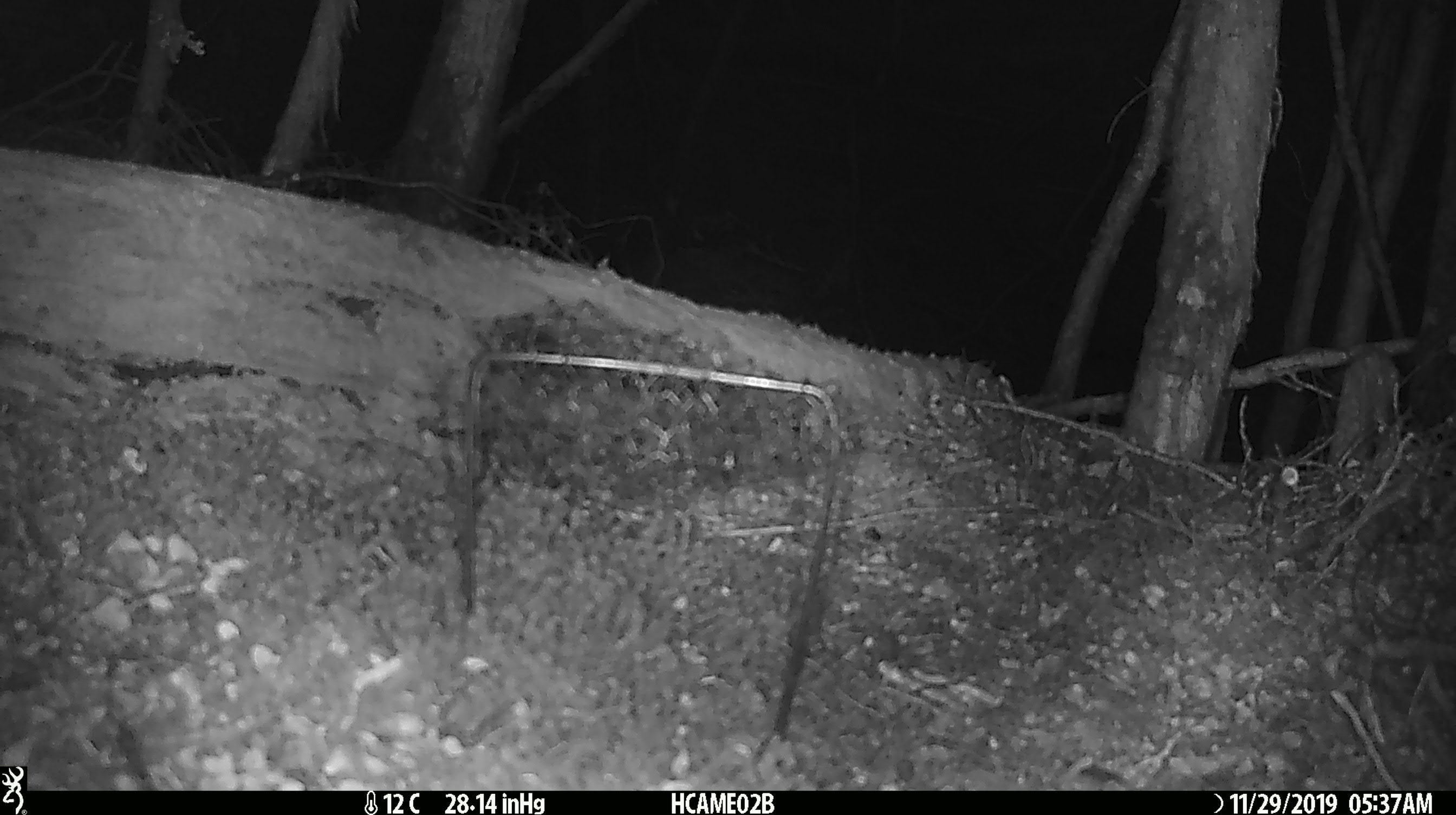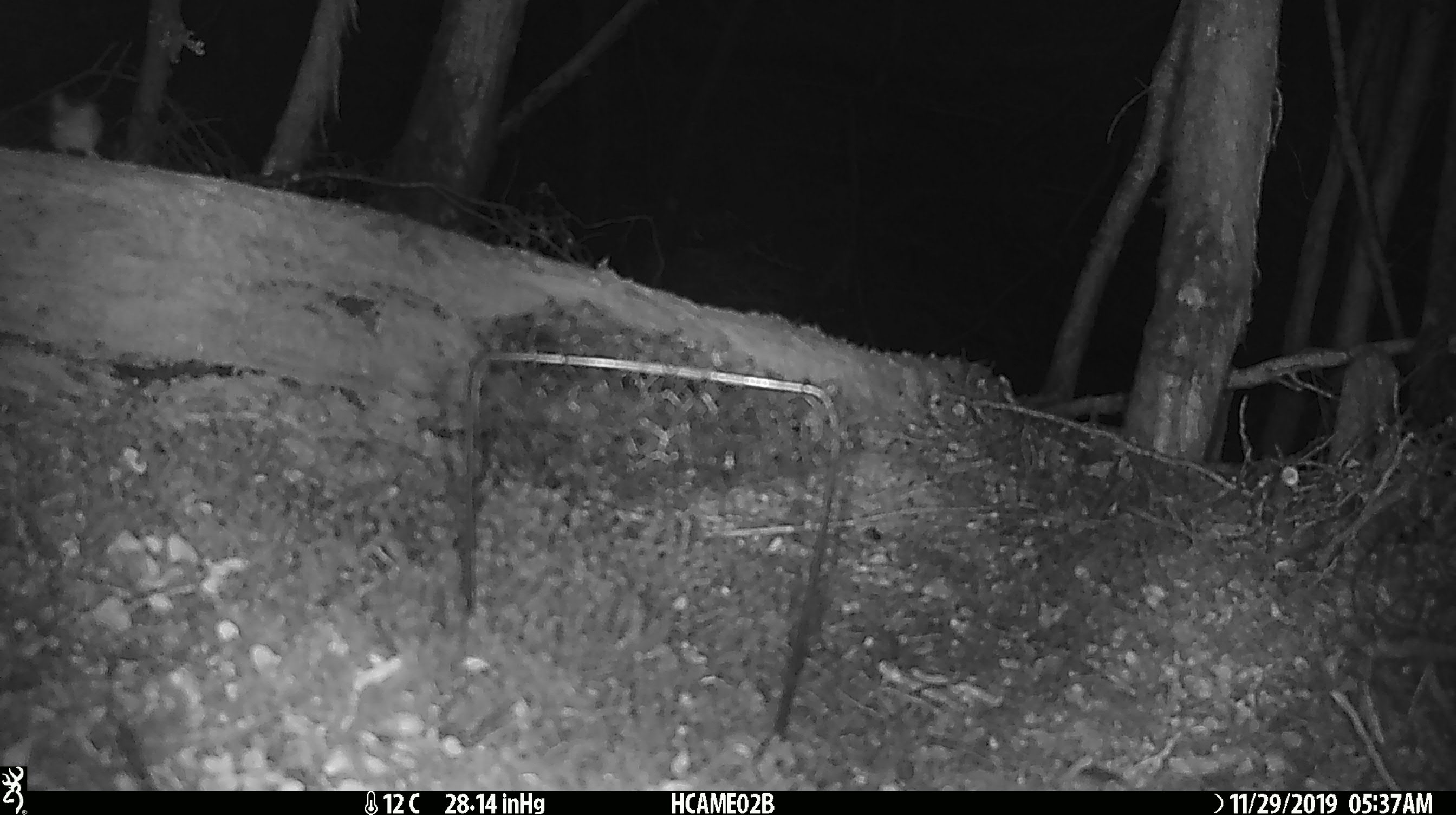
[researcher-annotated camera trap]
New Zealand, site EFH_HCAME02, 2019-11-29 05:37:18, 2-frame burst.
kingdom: Animalia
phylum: Chordata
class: Mammalia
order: Rodentia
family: Muridae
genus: Mus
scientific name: Mus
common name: mouse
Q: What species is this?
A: Mouse (Mus).